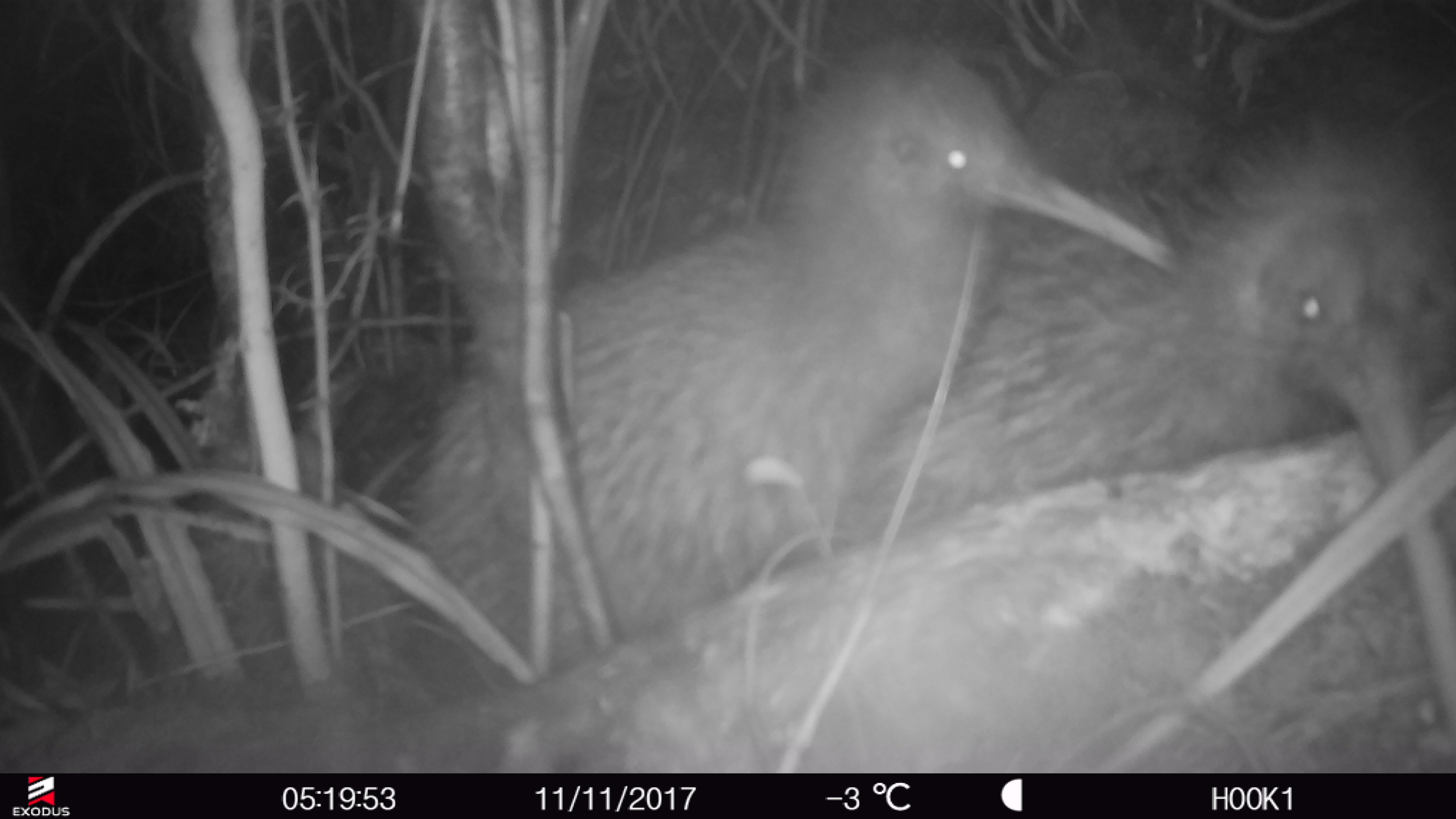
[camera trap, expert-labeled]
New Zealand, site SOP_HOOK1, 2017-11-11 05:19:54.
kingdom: Animalia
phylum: Chordata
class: Aves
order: Apterygiformes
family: Apterygidae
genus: Apteryx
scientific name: Apteryx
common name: kiwi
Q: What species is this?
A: Kiwi (Apteryx).